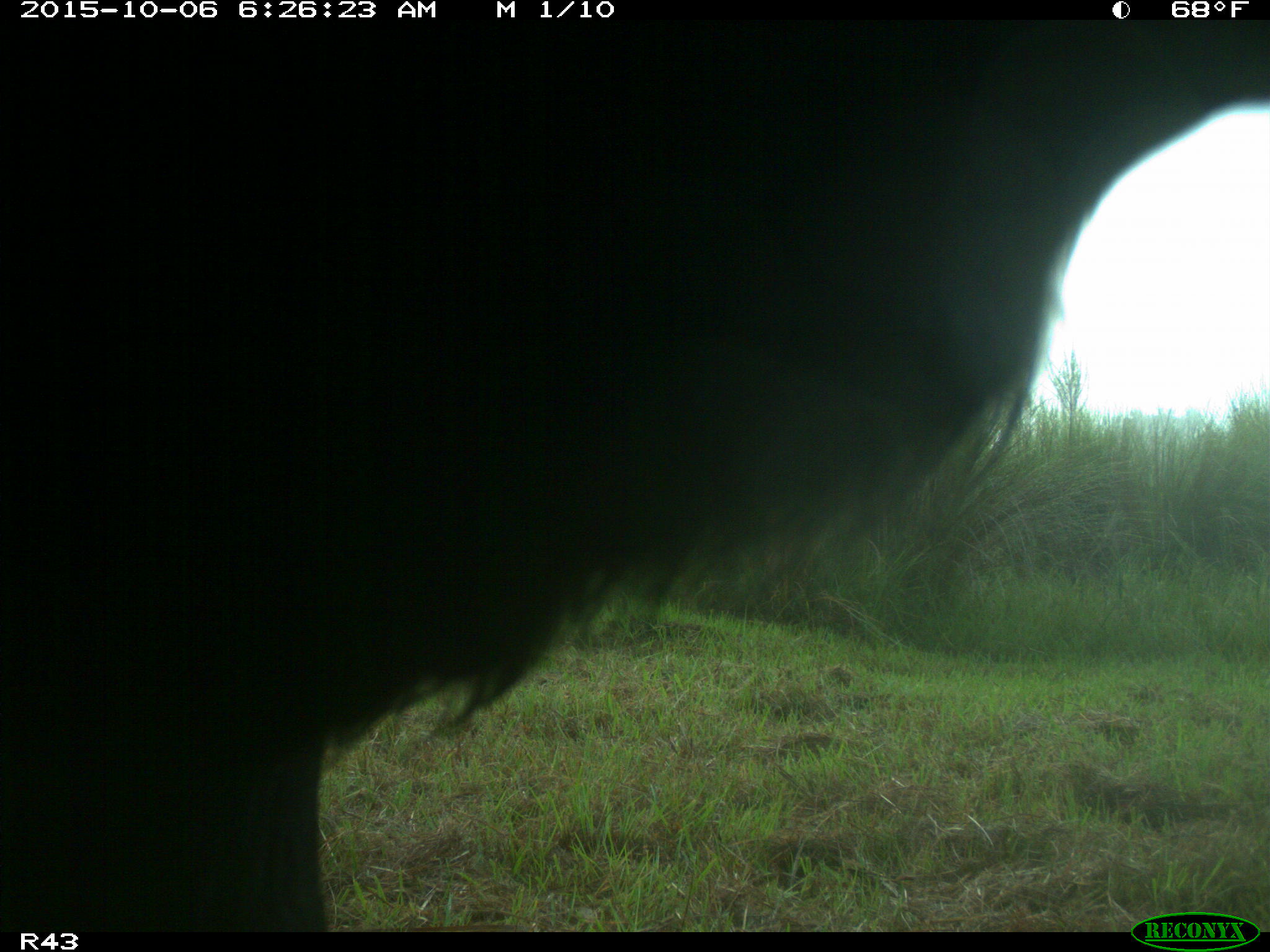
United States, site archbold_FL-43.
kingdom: Animalia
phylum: Chordata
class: Mammalia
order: Artiodactyla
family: Bovidae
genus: Bos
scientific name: Bos taurus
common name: domestic cow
Bos taurus (domestic cow).